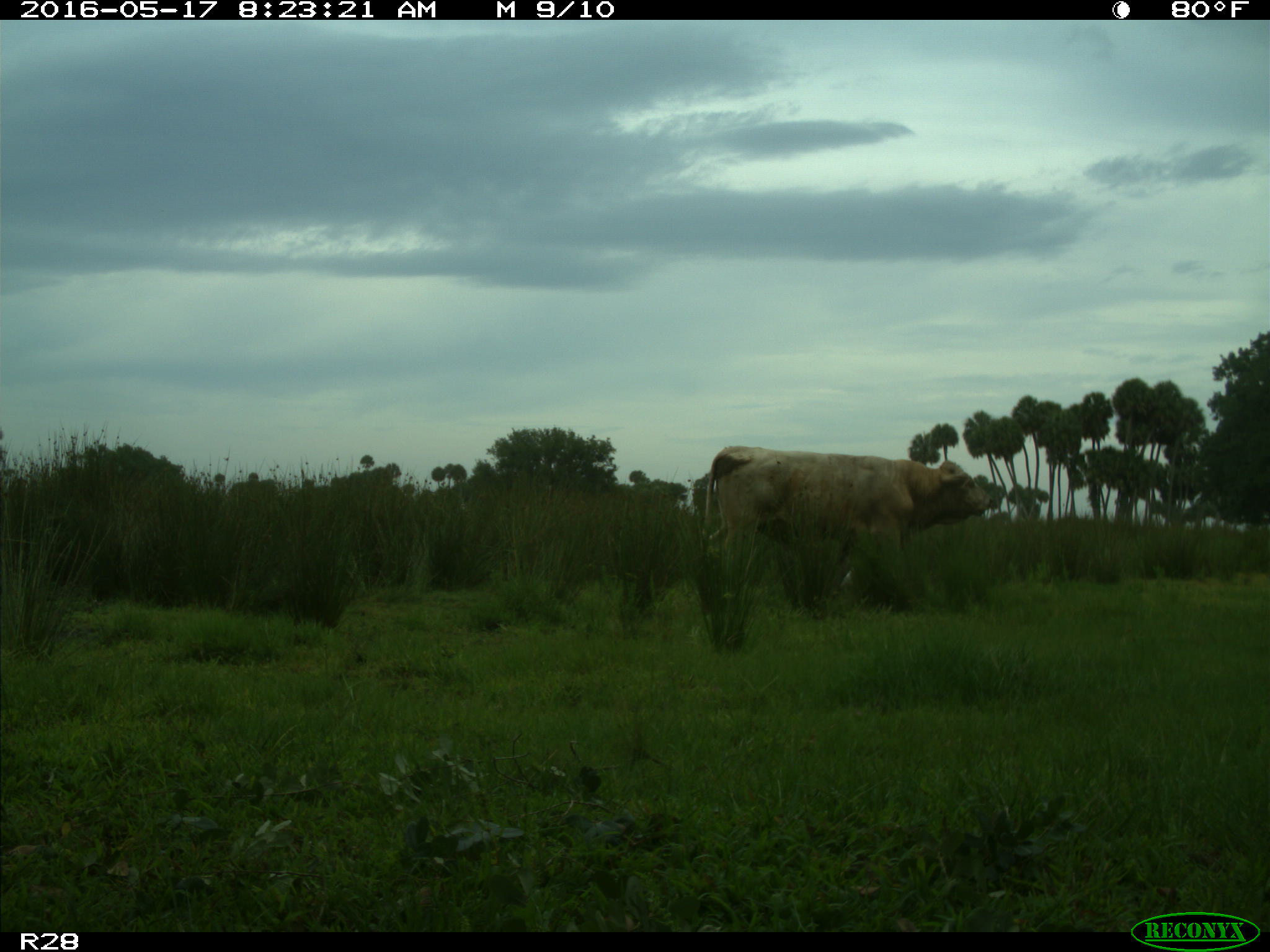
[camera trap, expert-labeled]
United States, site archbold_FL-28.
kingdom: Animalia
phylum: Chordata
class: Mammalia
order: Artiodactyla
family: Bovidae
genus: Bos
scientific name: Bos taurus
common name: domestic cow